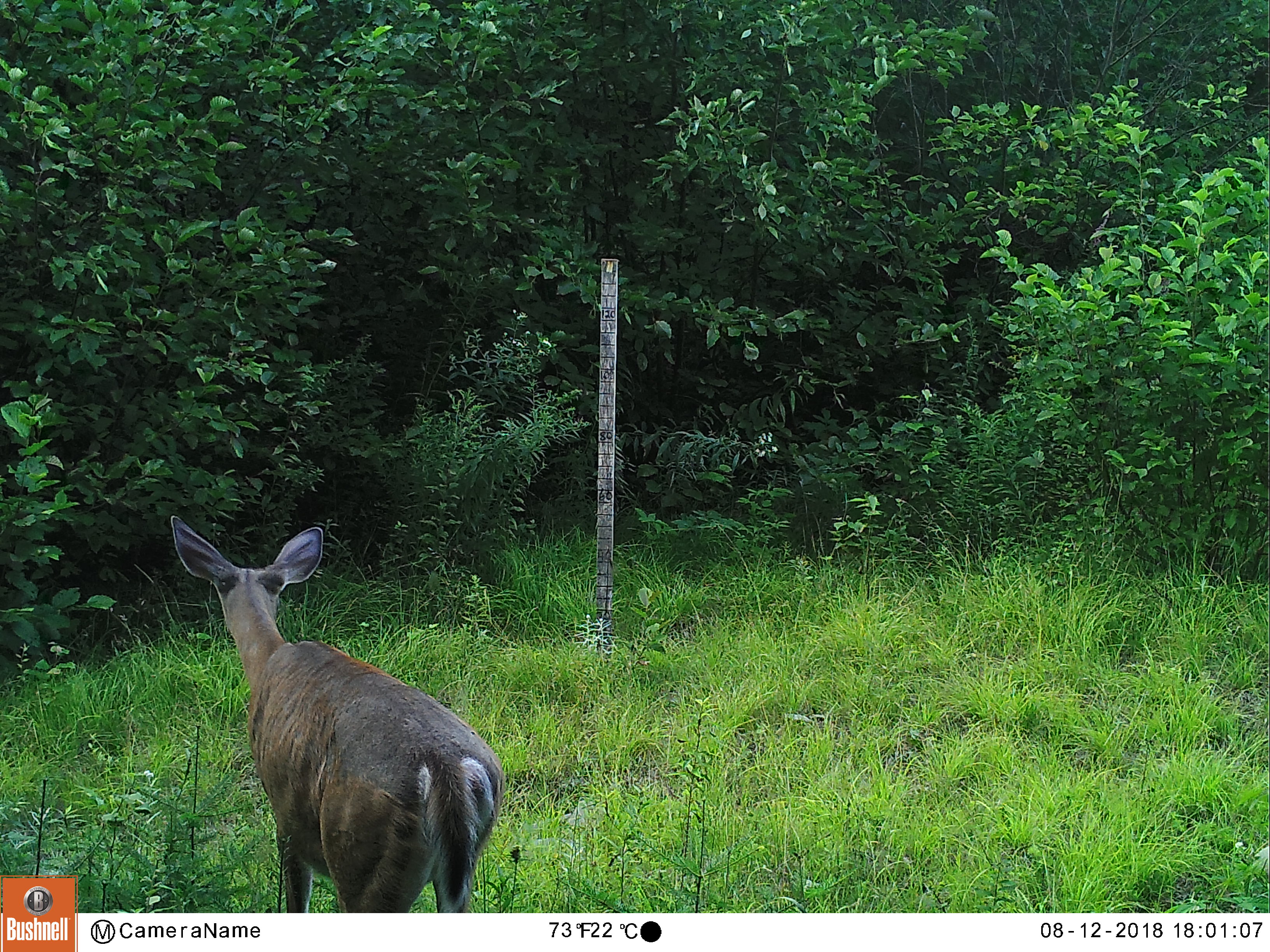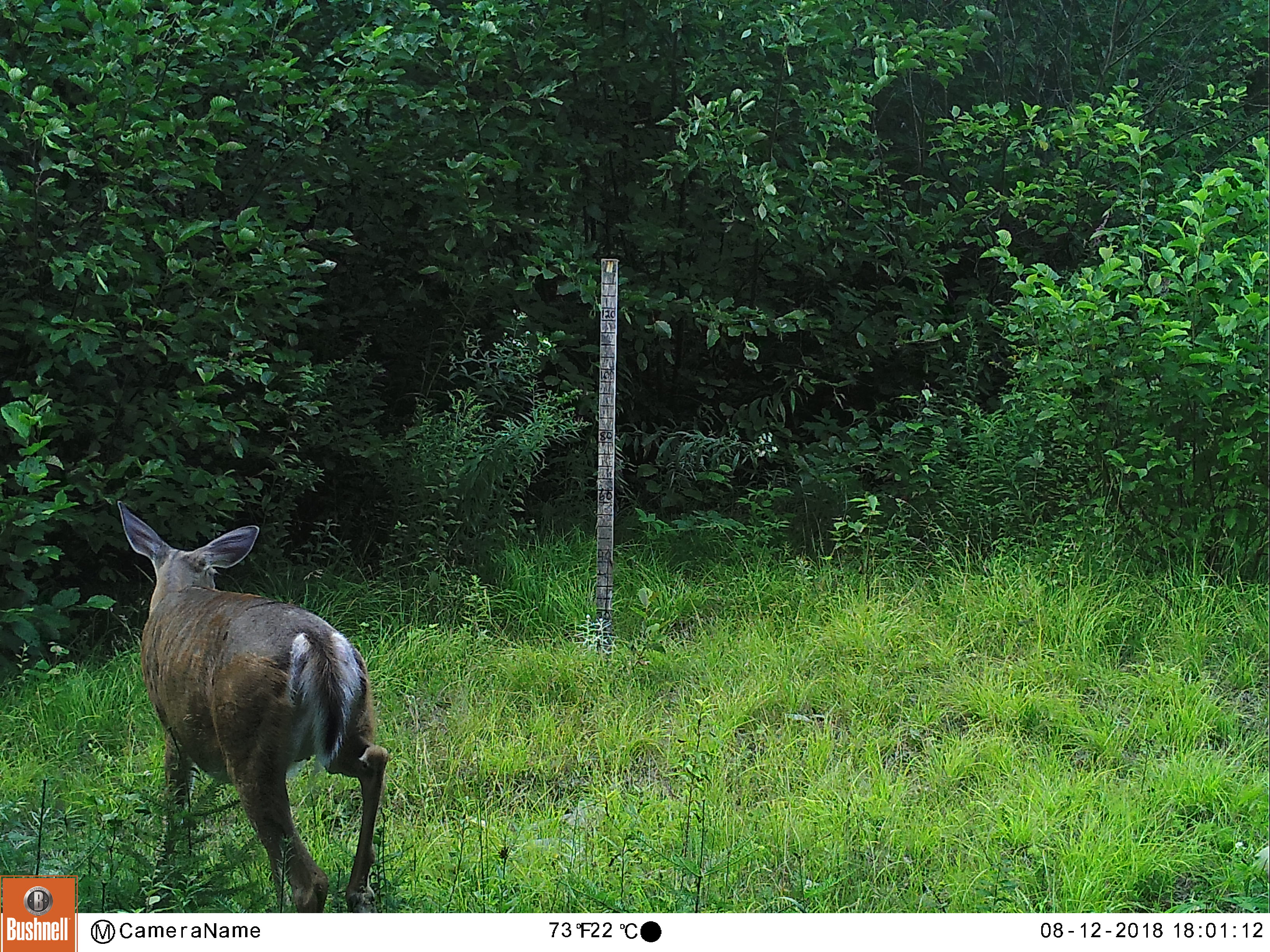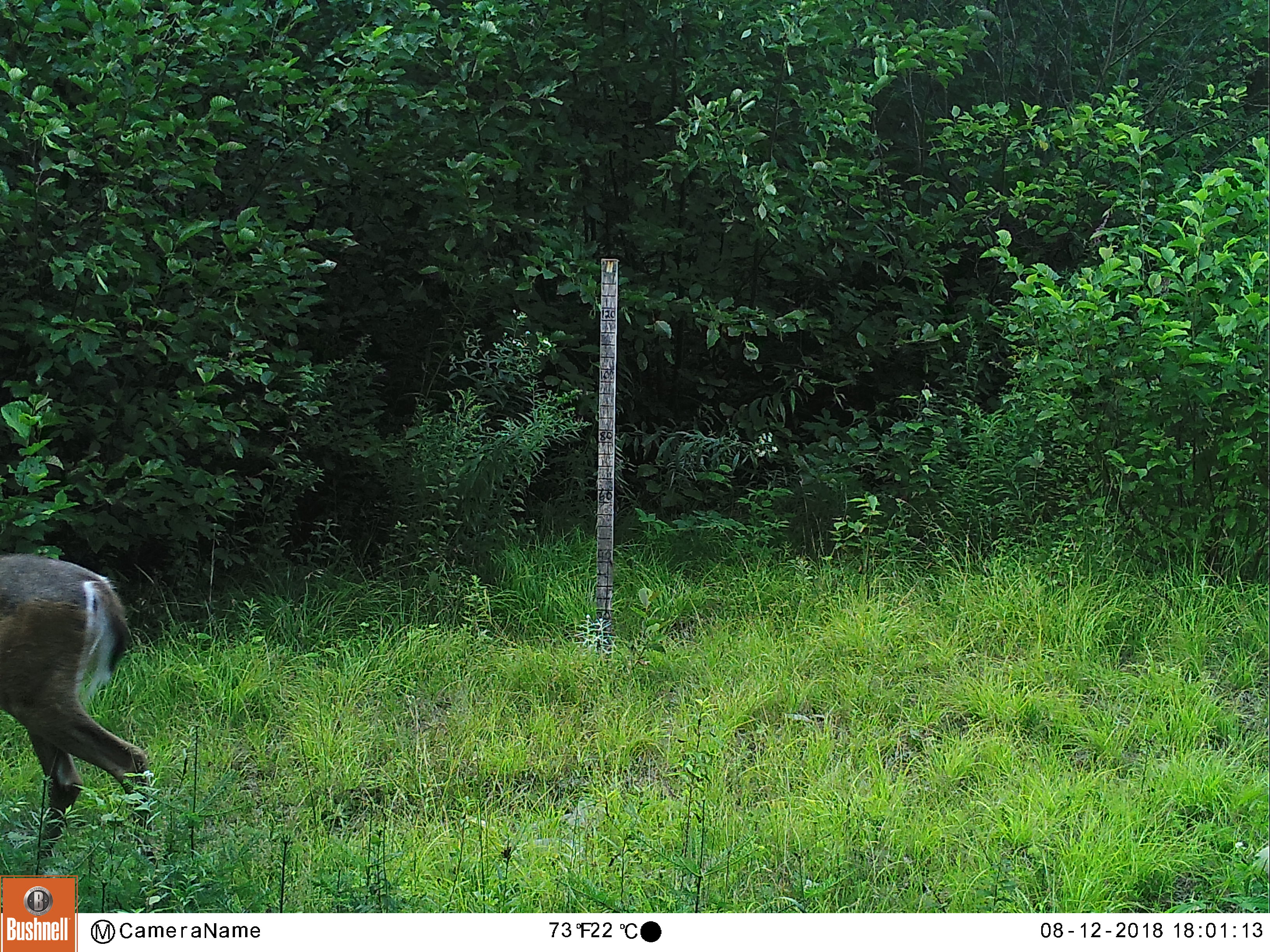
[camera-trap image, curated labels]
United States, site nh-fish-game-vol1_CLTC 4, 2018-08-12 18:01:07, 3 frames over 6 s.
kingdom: Animalia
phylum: Chordata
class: Mammalia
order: Artiodactyla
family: Cervidae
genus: Odocoileus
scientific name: Odocoileus virginianus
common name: white-tailed deer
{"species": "white-tailed deer (Odocoileus virginianus)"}